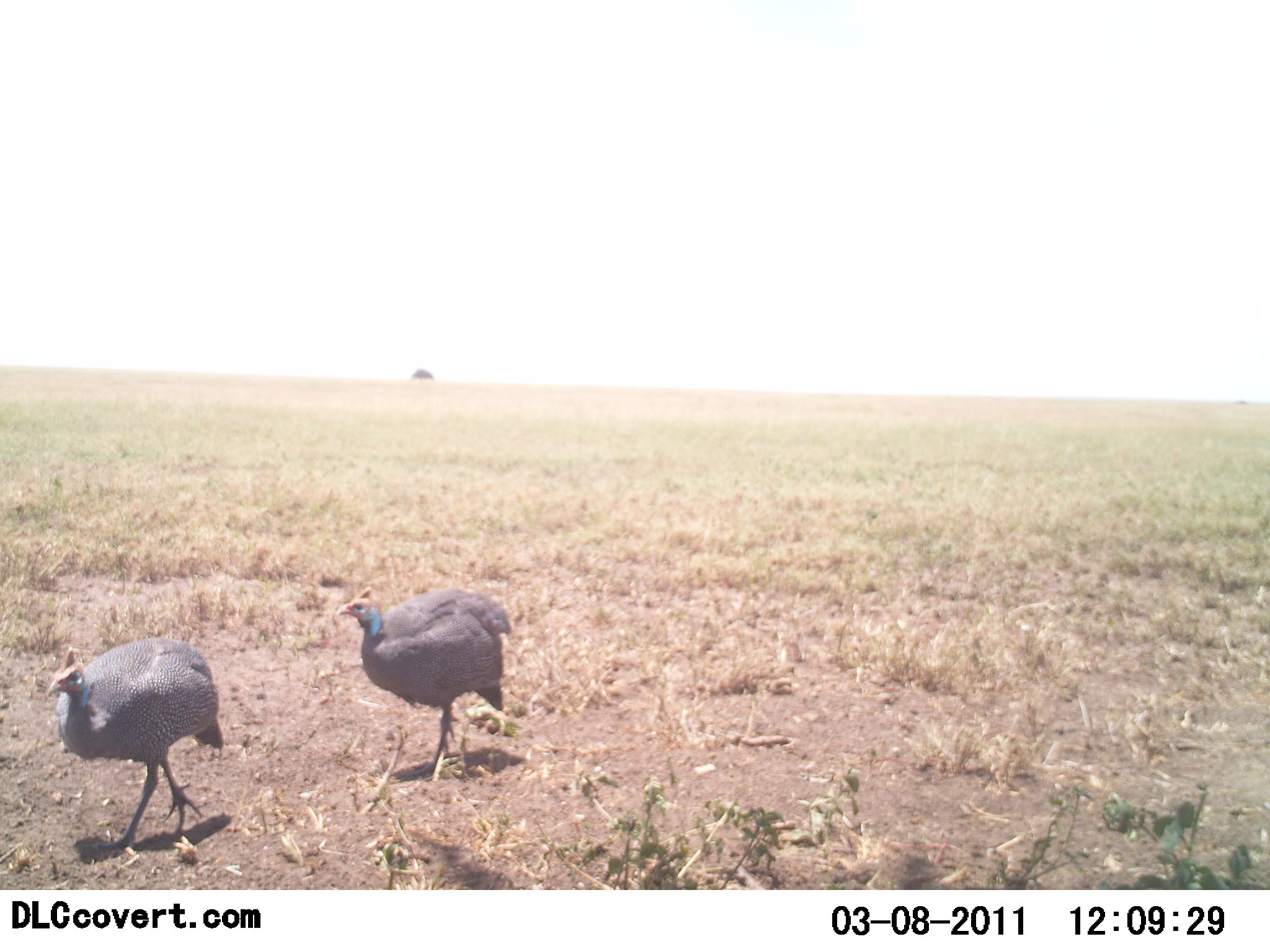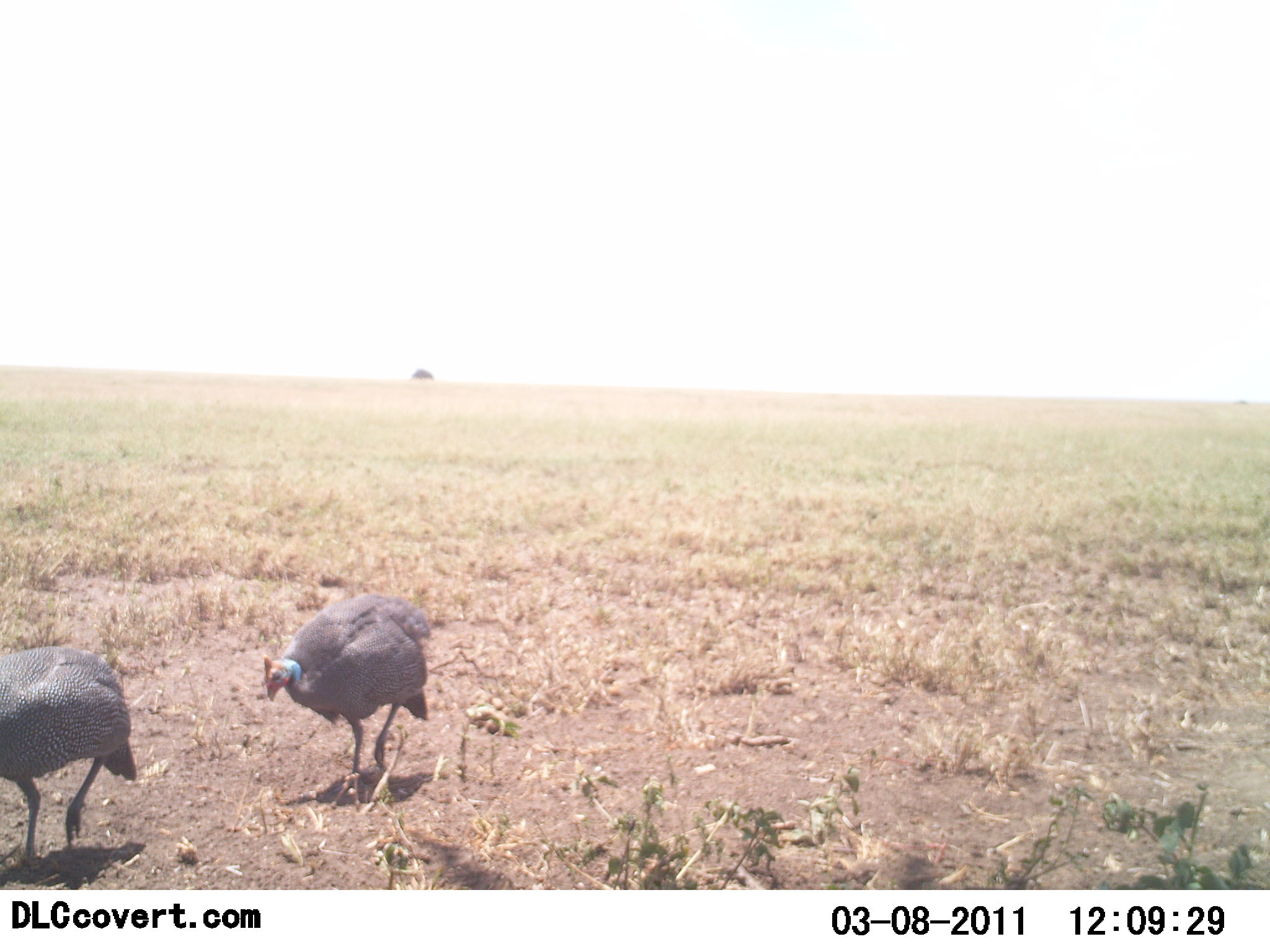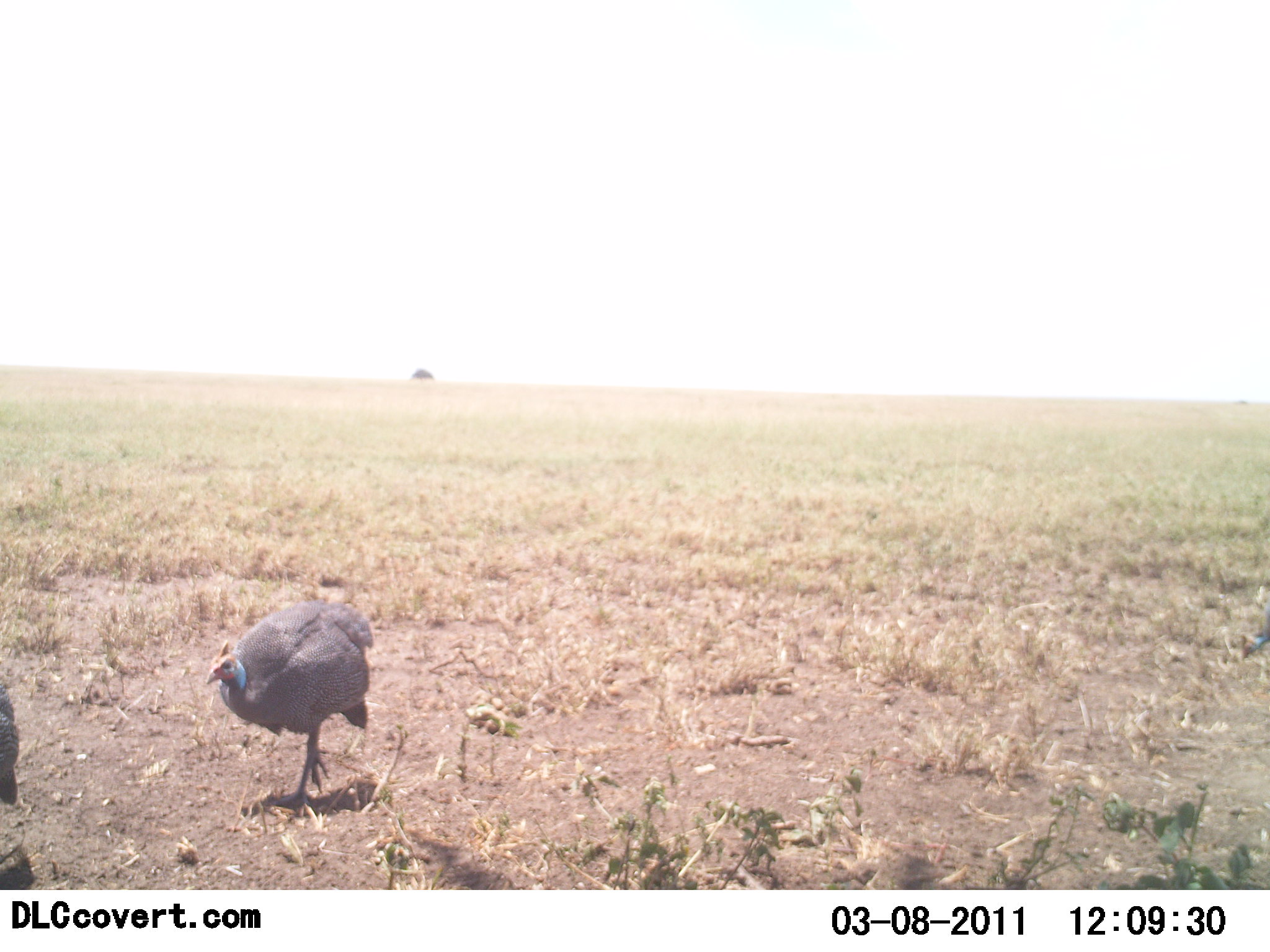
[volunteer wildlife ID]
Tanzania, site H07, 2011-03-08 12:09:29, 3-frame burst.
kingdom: Animalia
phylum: Chordata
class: Aves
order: Galliformes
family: Numididae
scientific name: Numididae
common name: guinea fowl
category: guineafowl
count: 3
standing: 0%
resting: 0%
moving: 100%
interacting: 0%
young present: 0%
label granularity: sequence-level